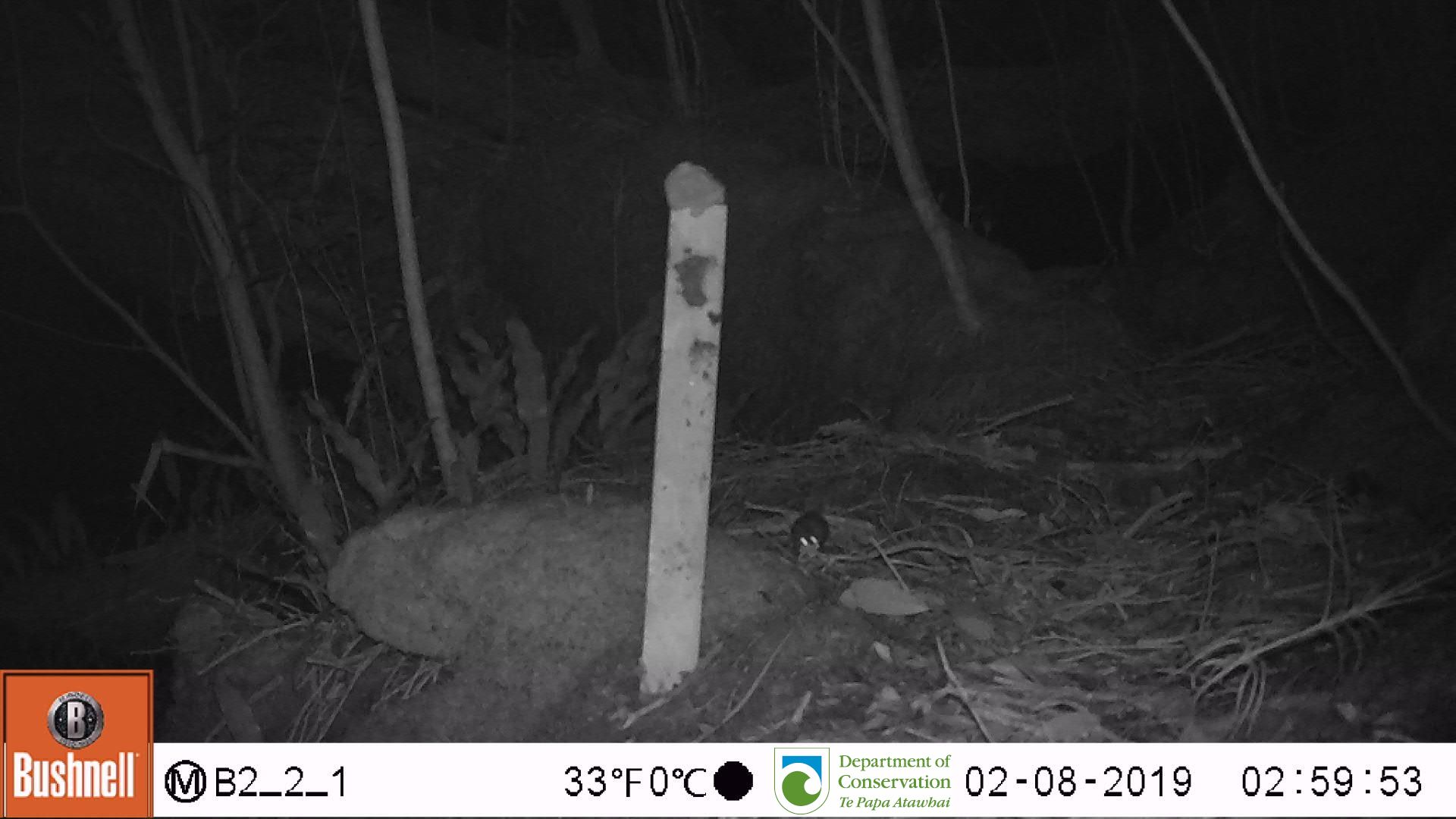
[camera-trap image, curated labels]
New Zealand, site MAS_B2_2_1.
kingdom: Animalia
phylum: Chordata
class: Mammalia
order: Rodentia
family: Muridae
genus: Mus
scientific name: Mus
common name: mouse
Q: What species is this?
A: Mouse (Mus).